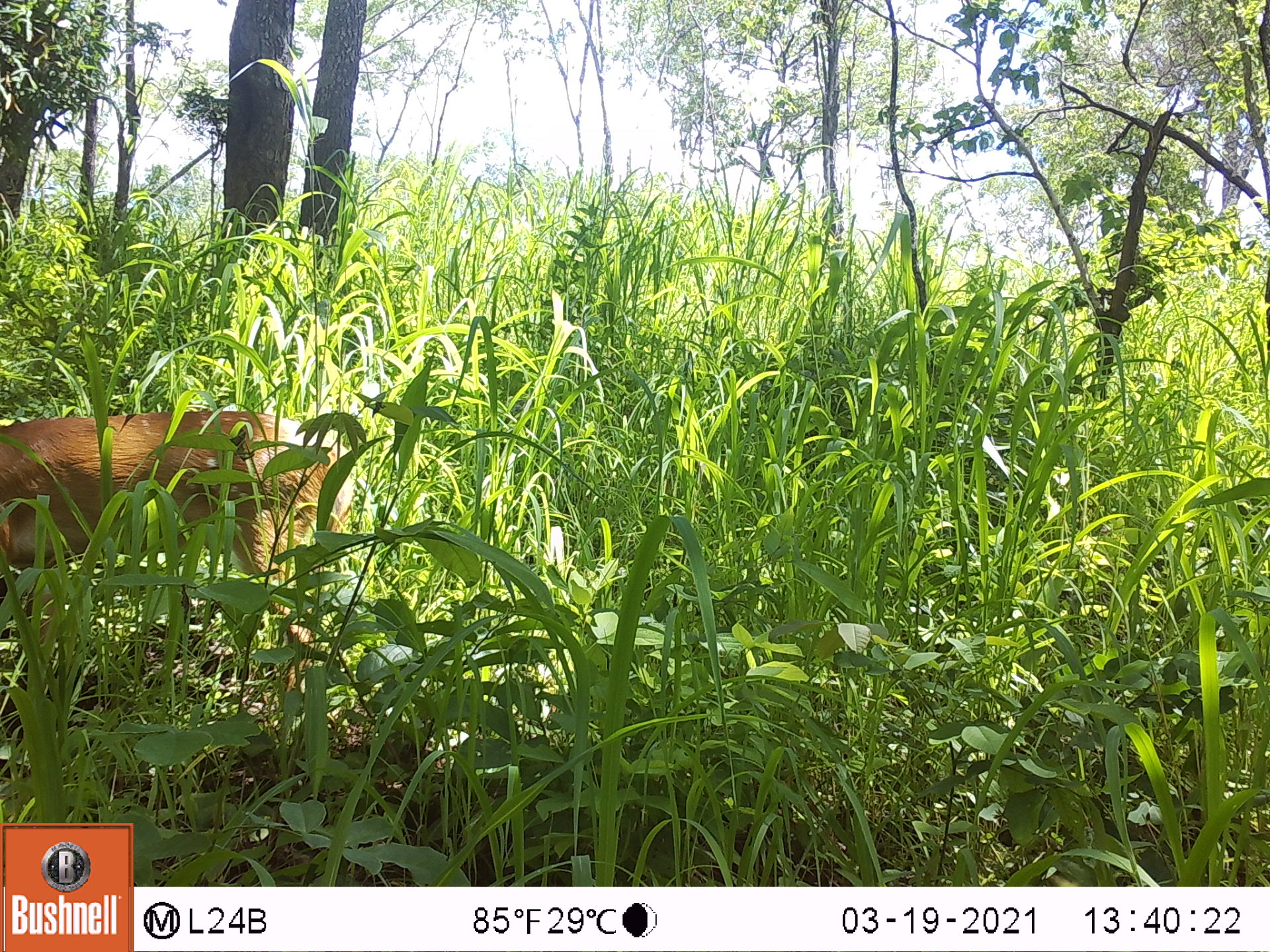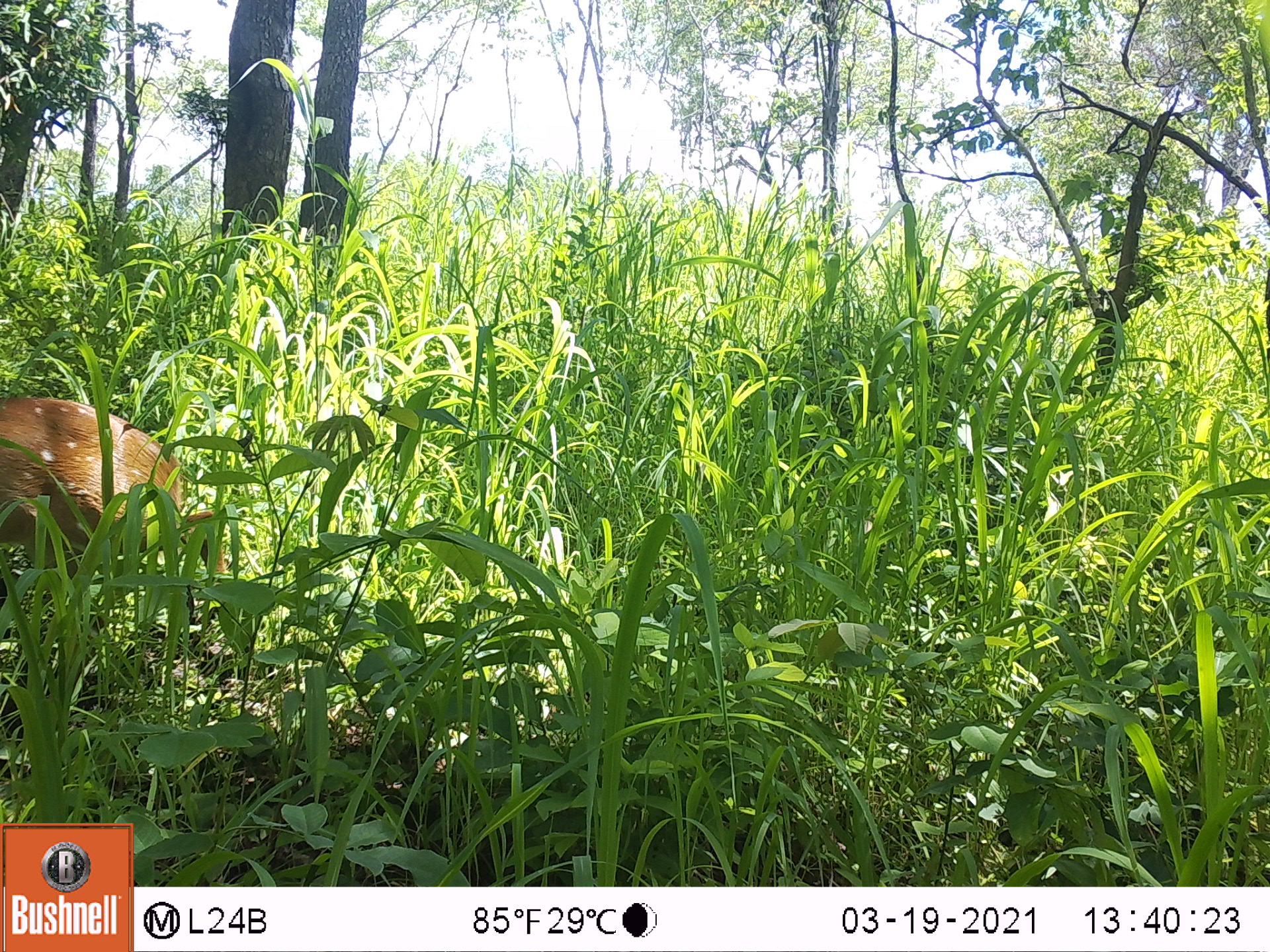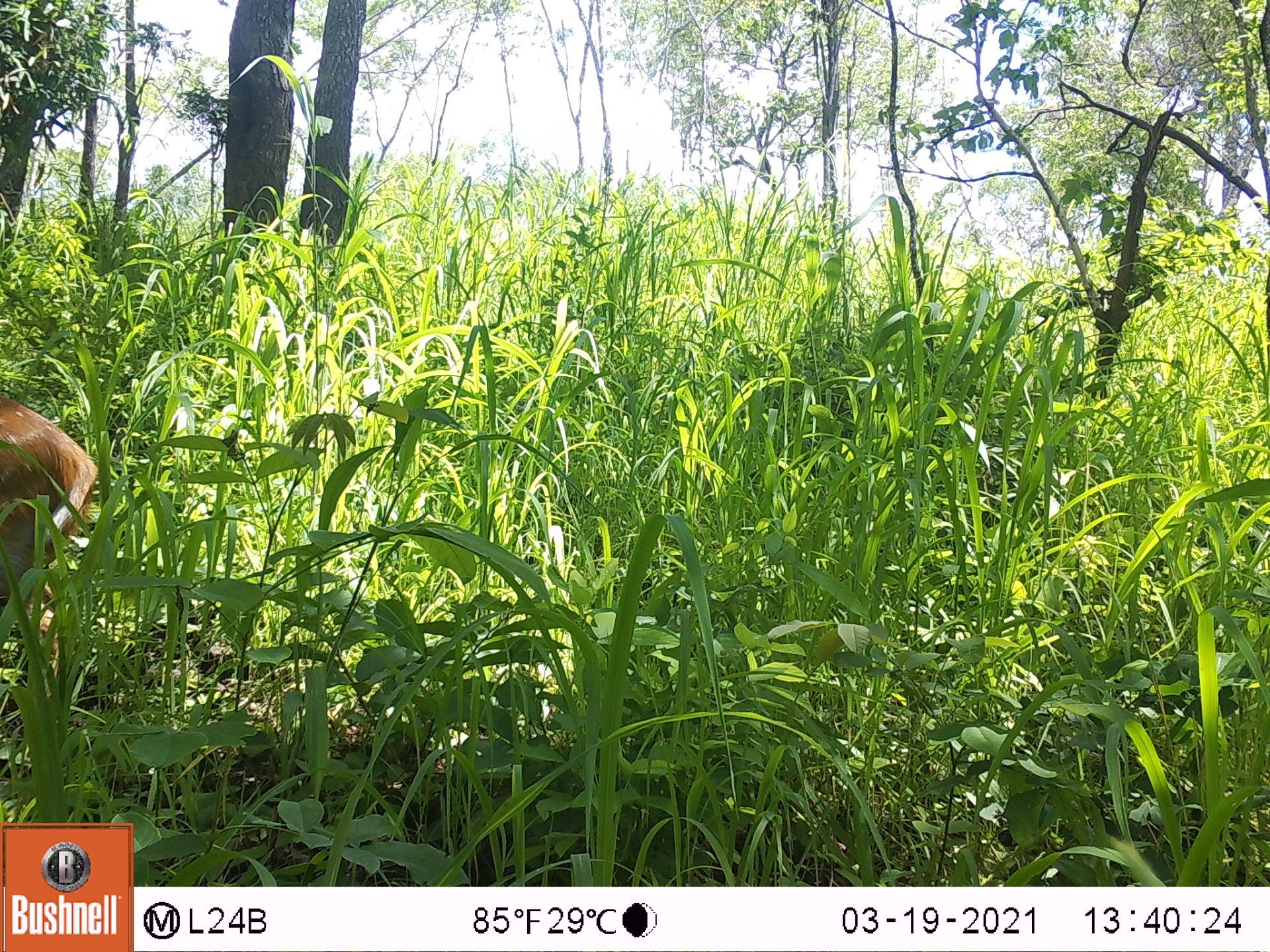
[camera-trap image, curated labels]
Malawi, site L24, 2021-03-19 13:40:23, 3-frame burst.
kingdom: Animalia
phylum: Chordata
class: Mammalia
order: Artiodactyla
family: Bovidae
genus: Tragelaphus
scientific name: Tragelaphus sylvaticus sylvaticus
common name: cape bushbuck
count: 1